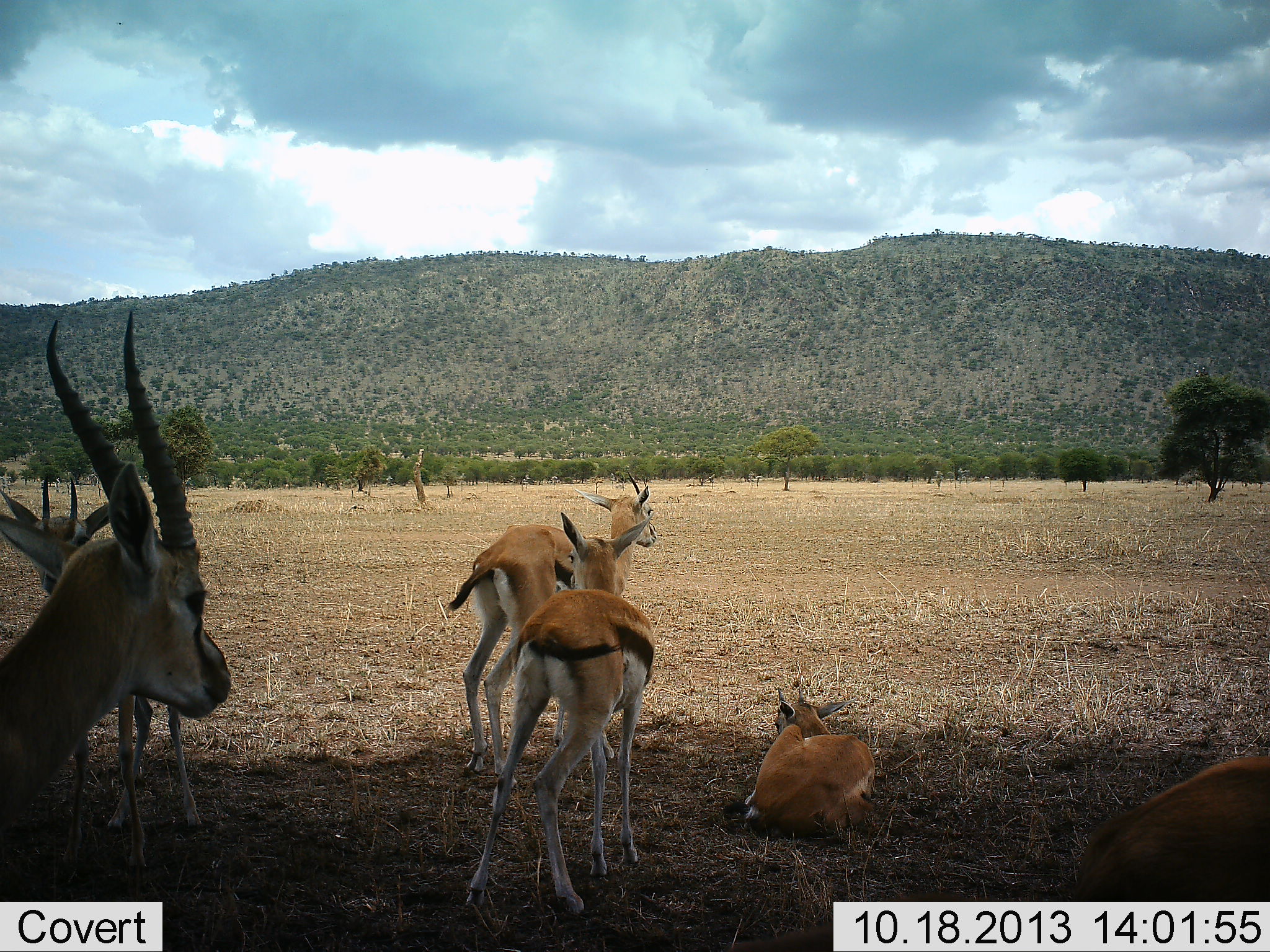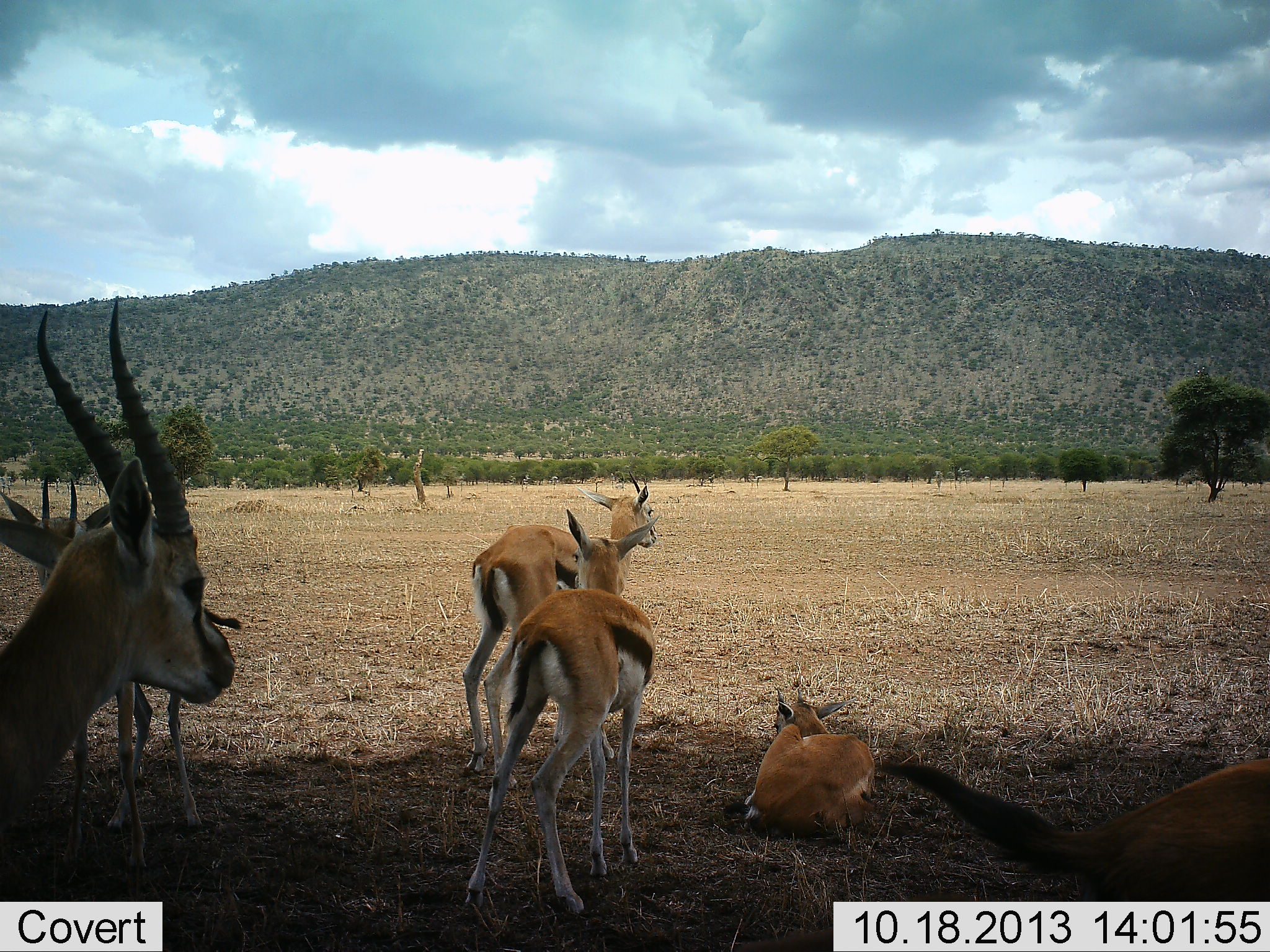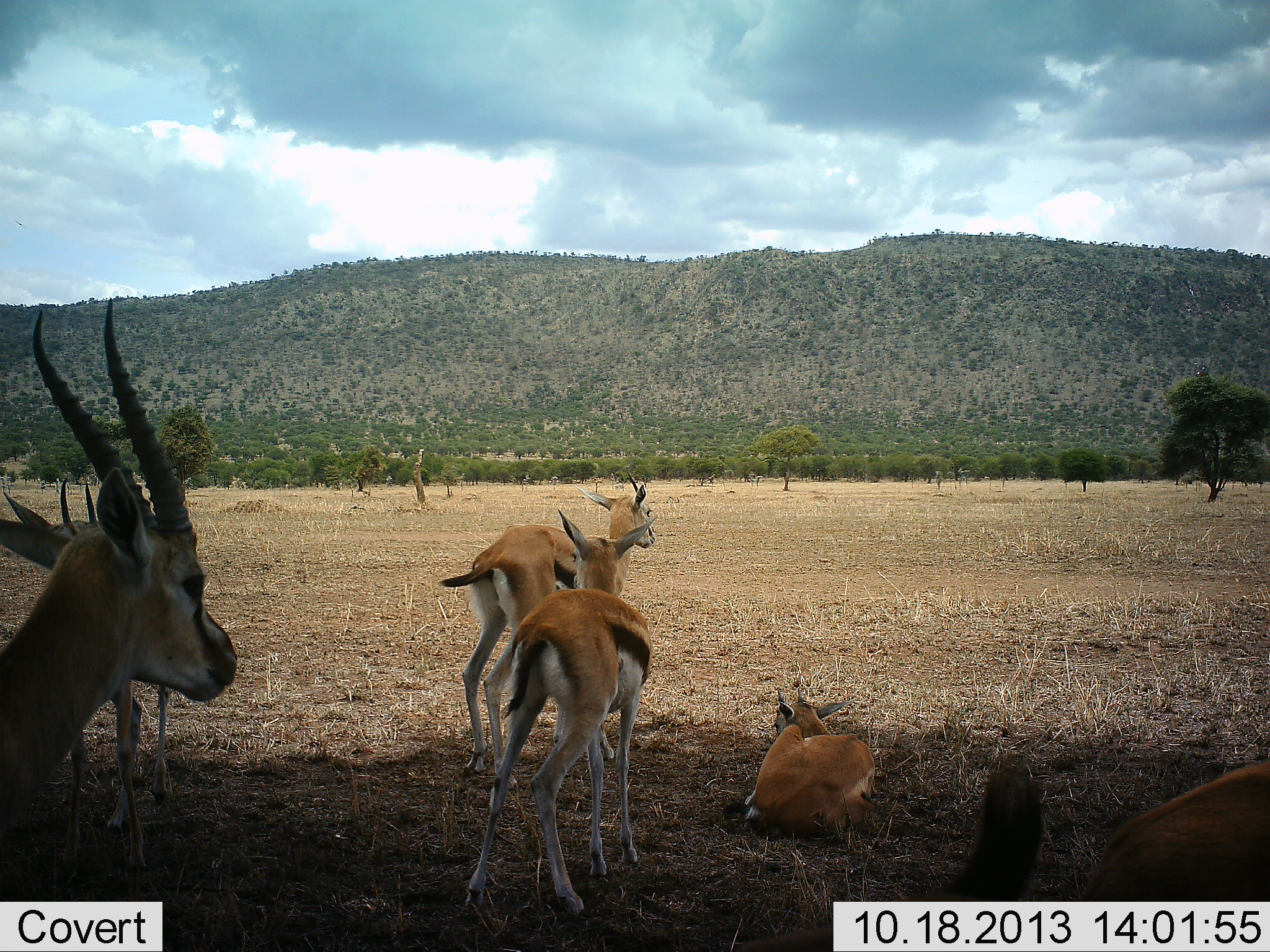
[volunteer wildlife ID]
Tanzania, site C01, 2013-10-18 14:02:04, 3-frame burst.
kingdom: Animalia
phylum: Chordata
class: Mammalia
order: Artiodactyla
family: Bovidae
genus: Eudorcas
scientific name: Eudorcas thomsonii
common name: thomson's gazelle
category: gazellethomsons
Gazellethomsons (thomson's gazelle) (Eudorcas thomsonii), count 6. Behavior (volunteer vote fractions): standing 100%, resting 80%, moving 10%, interacting 10%. Young present (vote fraction): 0%. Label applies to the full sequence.